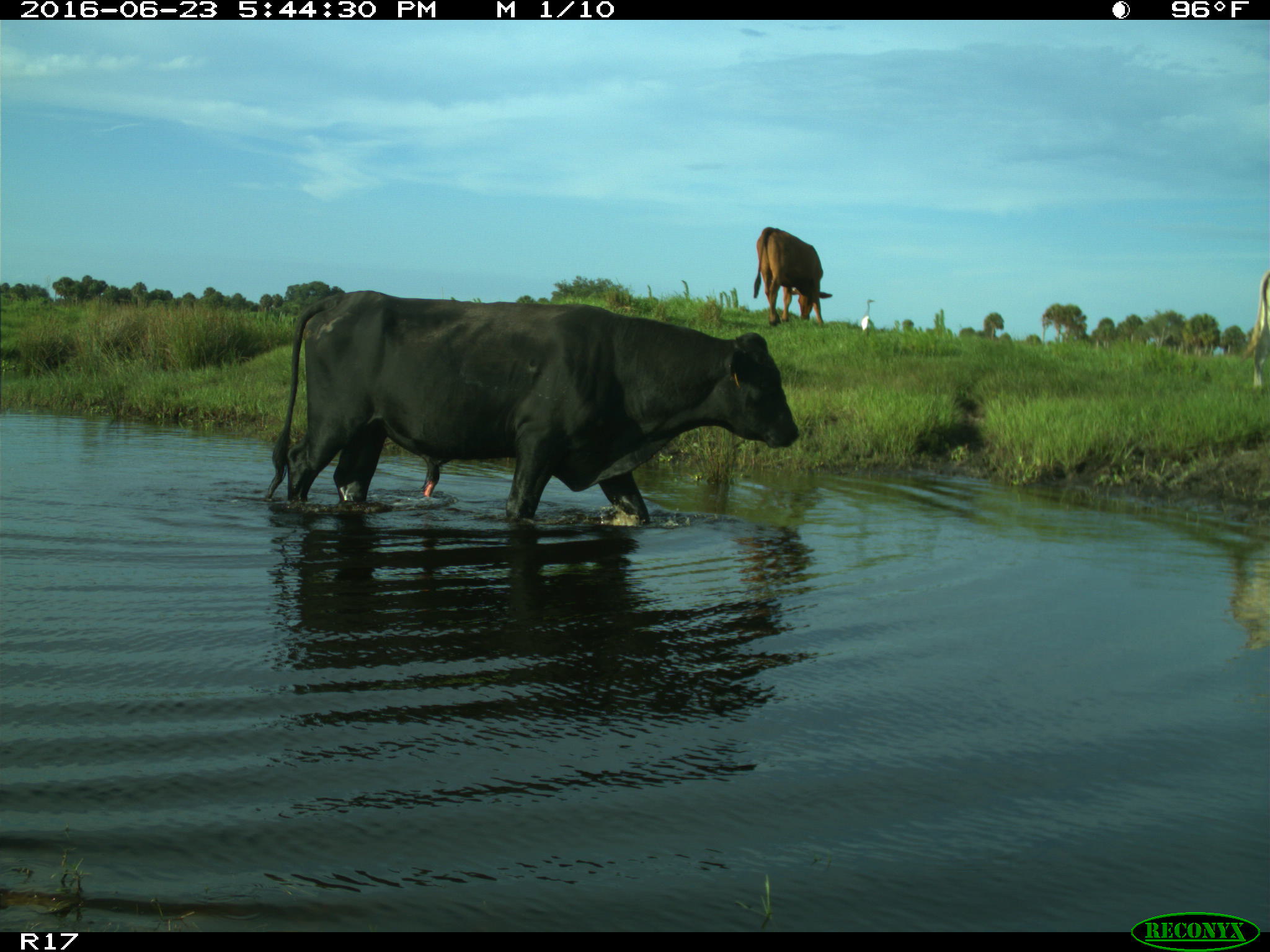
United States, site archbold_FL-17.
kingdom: Animalia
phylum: Chordata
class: Mammalia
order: Artiodactyla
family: Bovidae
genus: Bos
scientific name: Bos taurus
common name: domestic cow